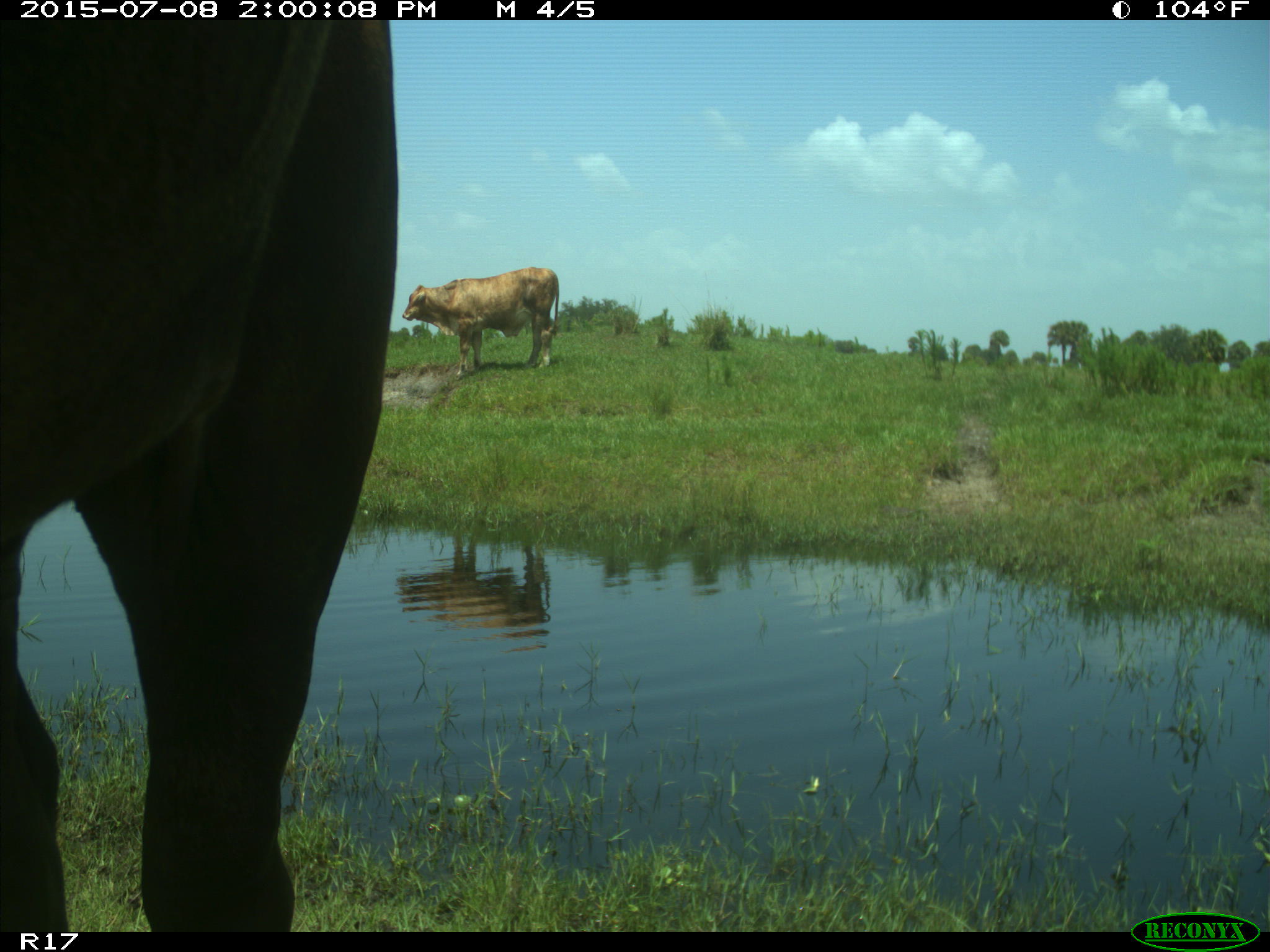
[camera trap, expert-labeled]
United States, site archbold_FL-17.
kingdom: Animalia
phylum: Chordata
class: Mammalia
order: Artiodactyla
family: Bovidae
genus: Bos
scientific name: Bos taurus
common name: domestic cow